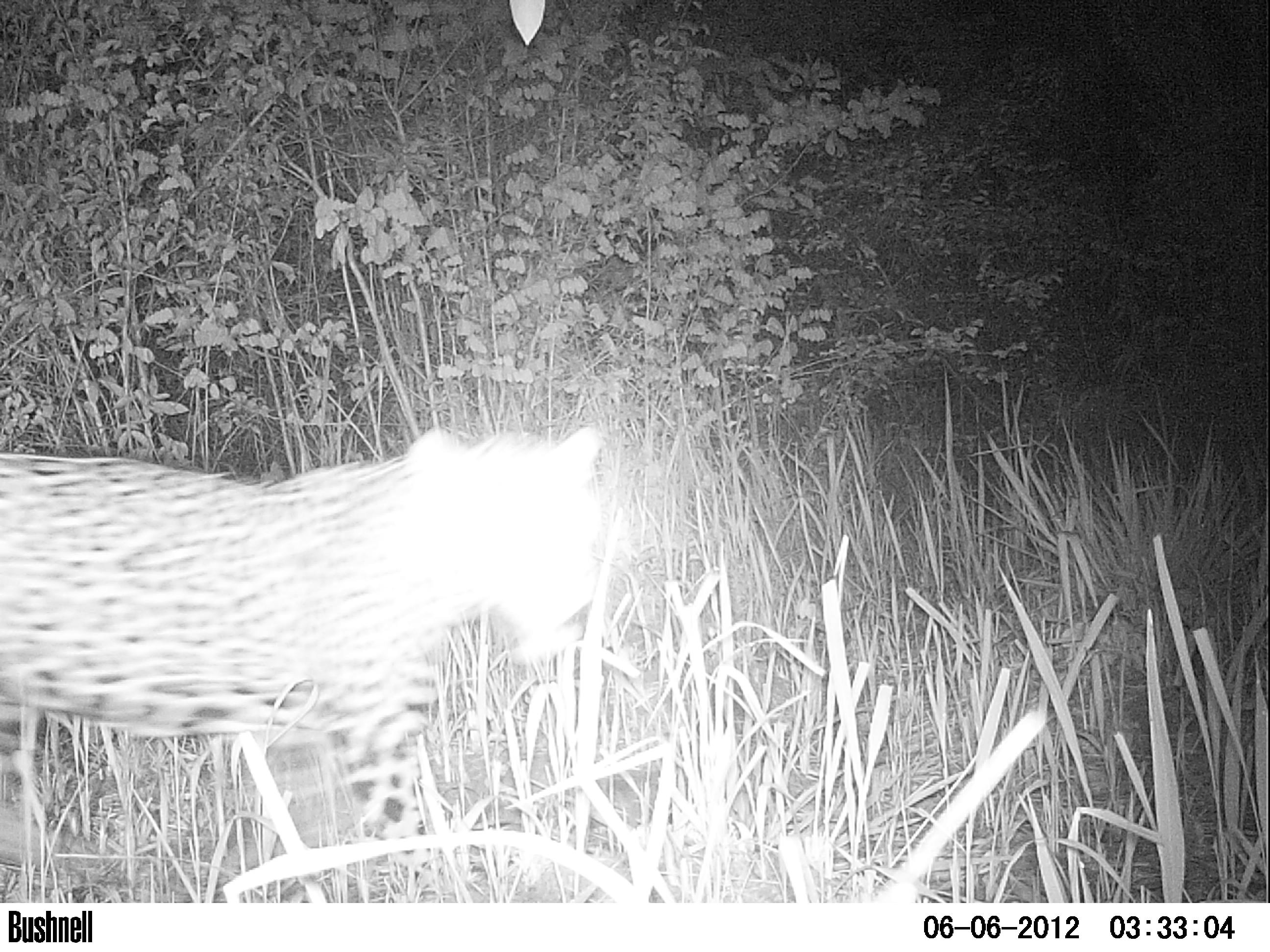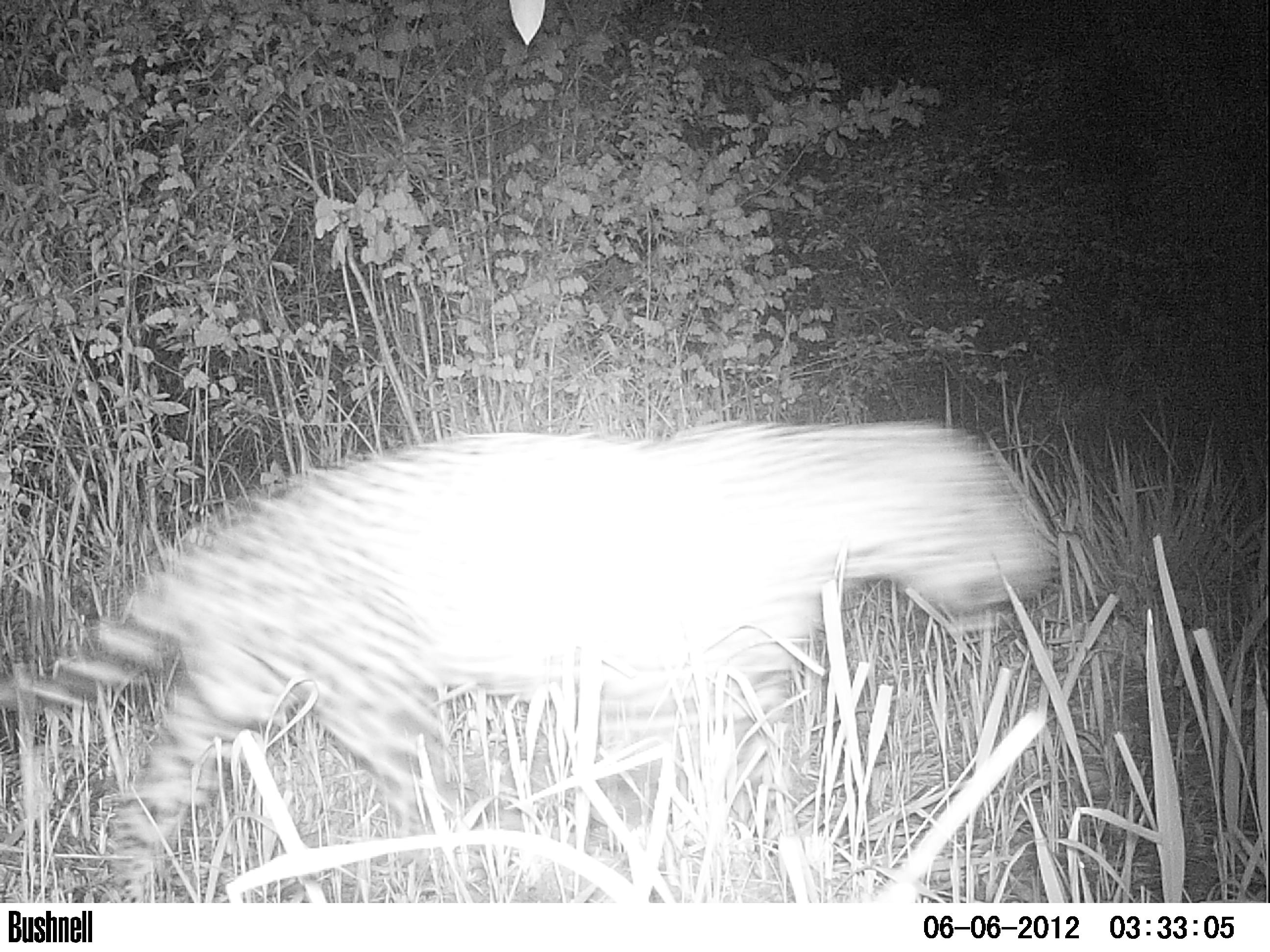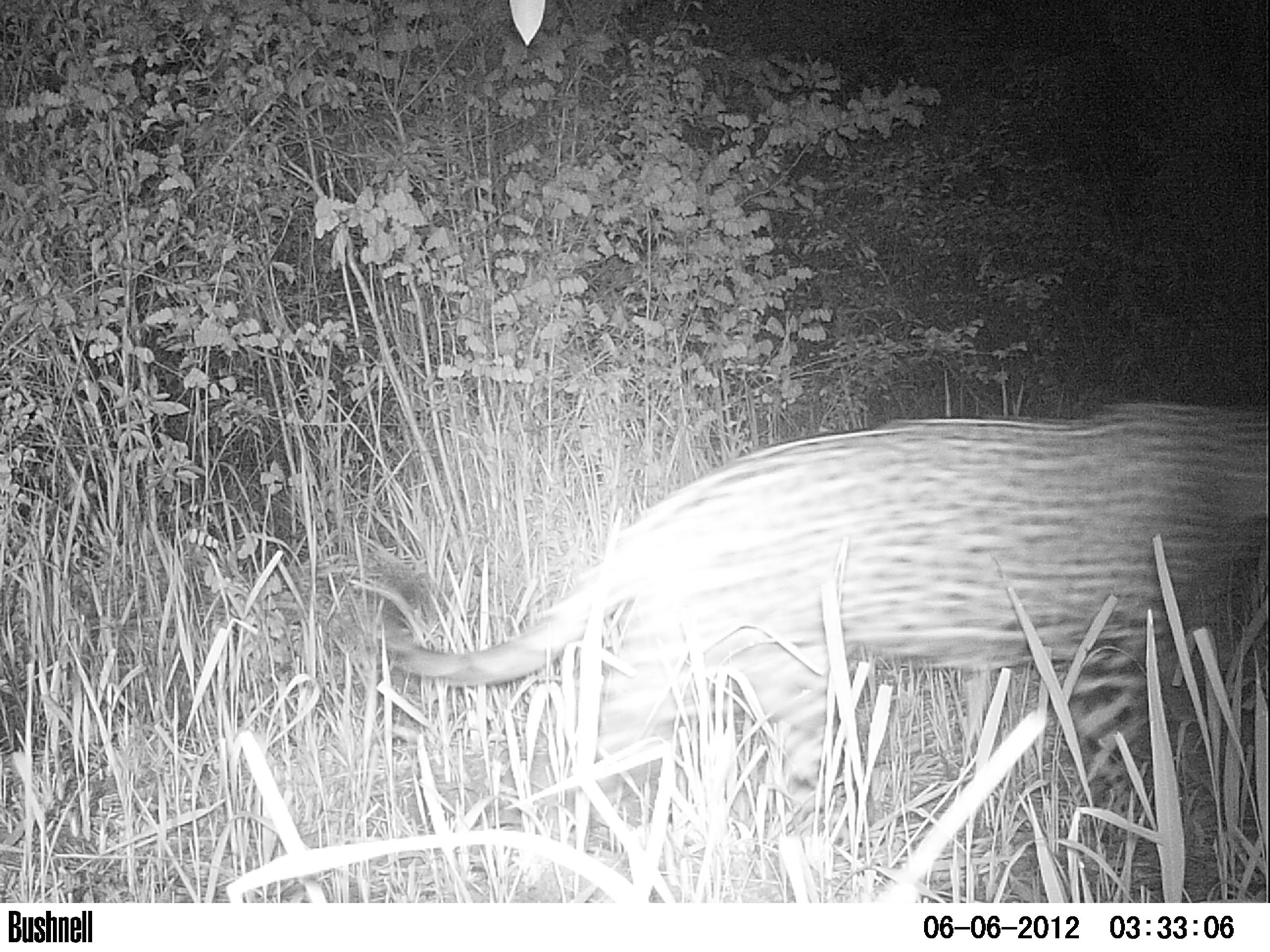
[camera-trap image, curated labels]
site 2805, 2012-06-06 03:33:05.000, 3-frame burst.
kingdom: Animalia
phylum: Chordata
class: Mammalia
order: Carnivora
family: Felidae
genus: Panthera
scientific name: Panthera onca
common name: jaguar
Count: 1.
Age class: adult.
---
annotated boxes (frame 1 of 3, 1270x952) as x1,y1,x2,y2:
panthera onca: 0,423,610,869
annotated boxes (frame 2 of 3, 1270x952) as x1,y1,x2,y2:
panthera onca: 1,422,1048,902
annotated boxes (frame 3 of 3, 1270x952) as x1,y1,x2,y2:
panthera onca: 370,398,1268,853